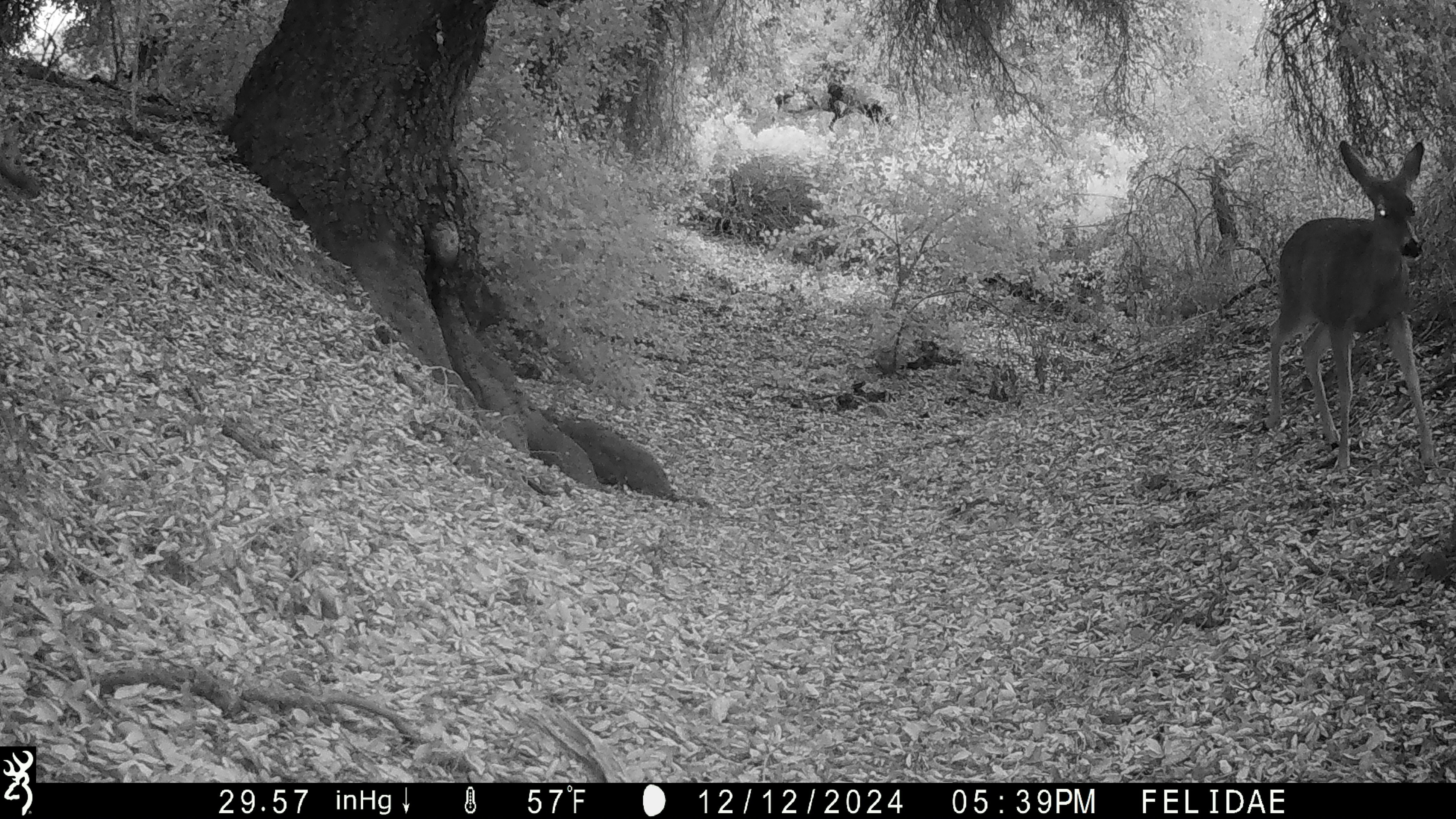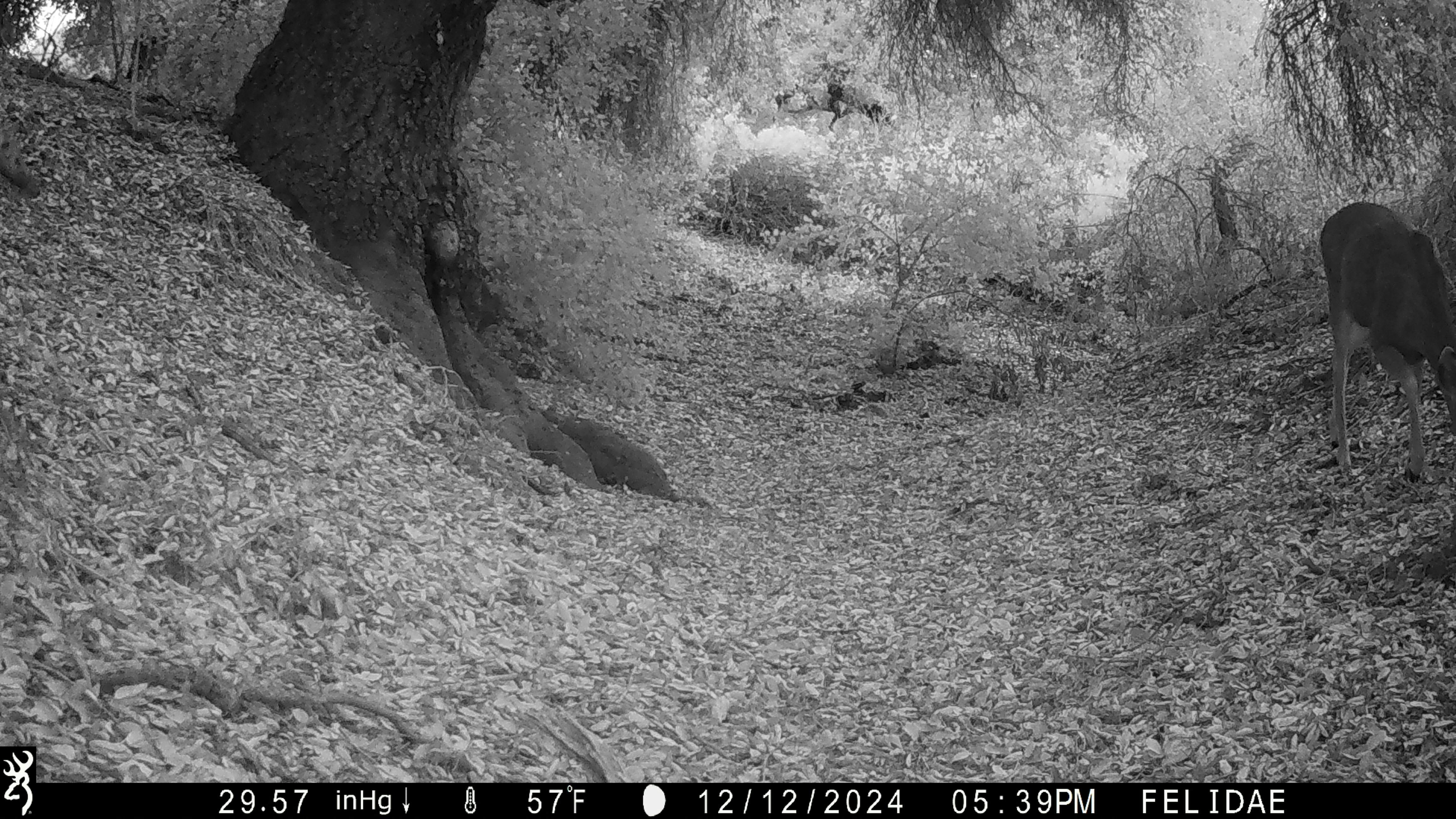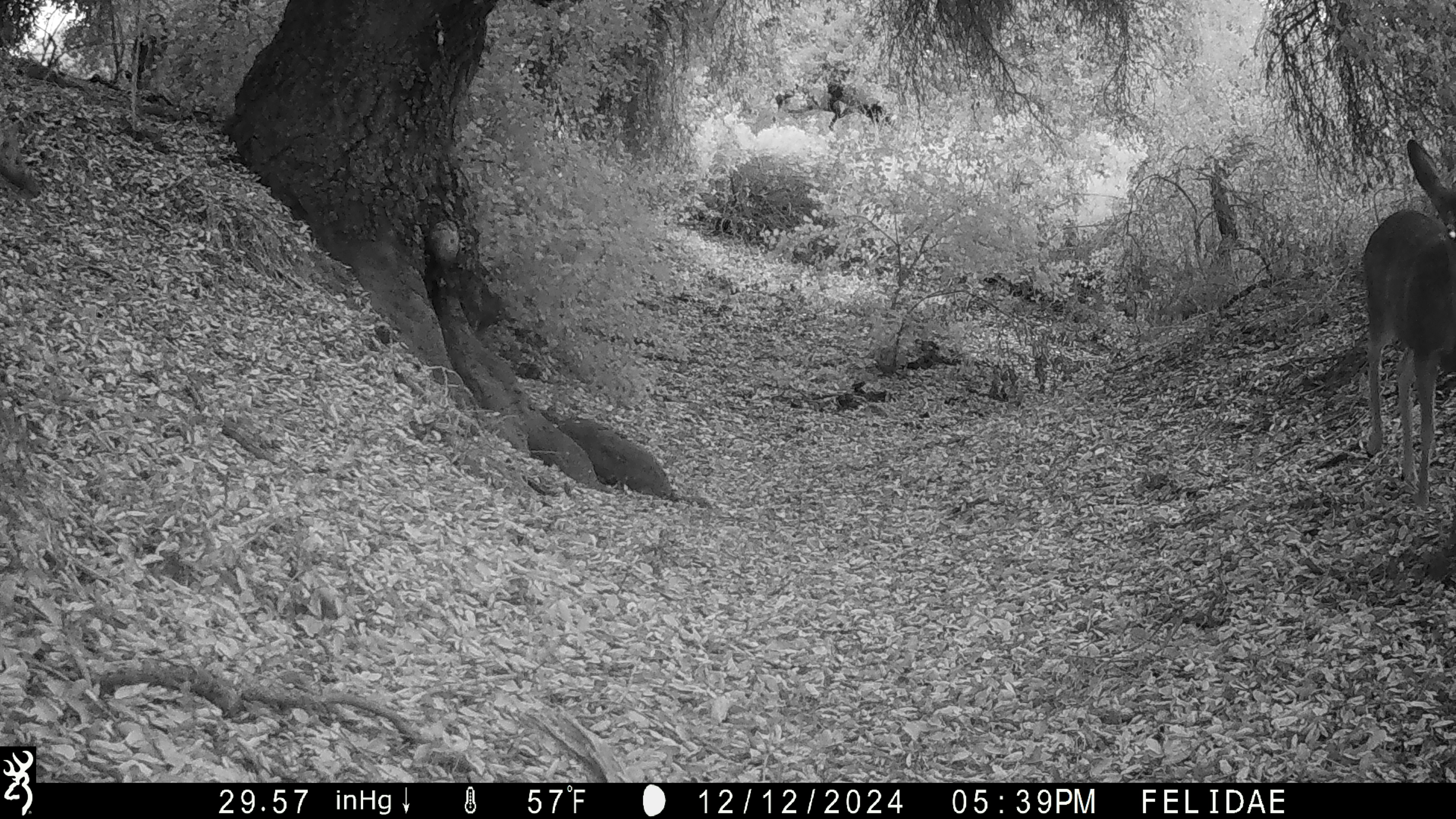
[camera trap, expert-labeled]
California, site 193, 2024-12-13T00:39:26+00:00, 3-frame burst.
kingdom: Animalia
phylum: Chordata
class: Mammalia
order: Artiodactyla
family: Cervidae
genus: Odocoileus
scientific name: Odocoileus hemionus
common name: mule deer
Mule deer (Odocoileus hemionus).